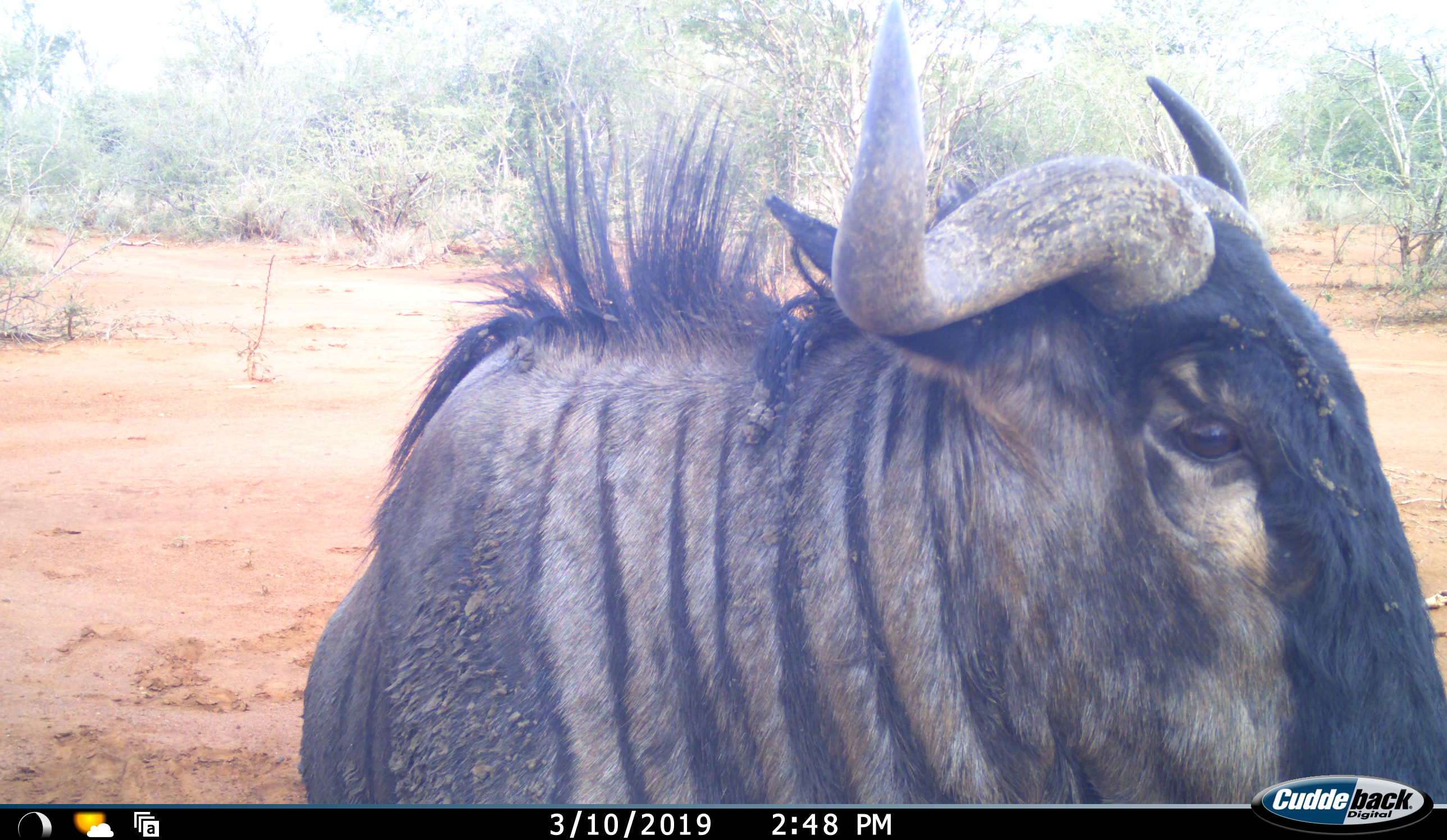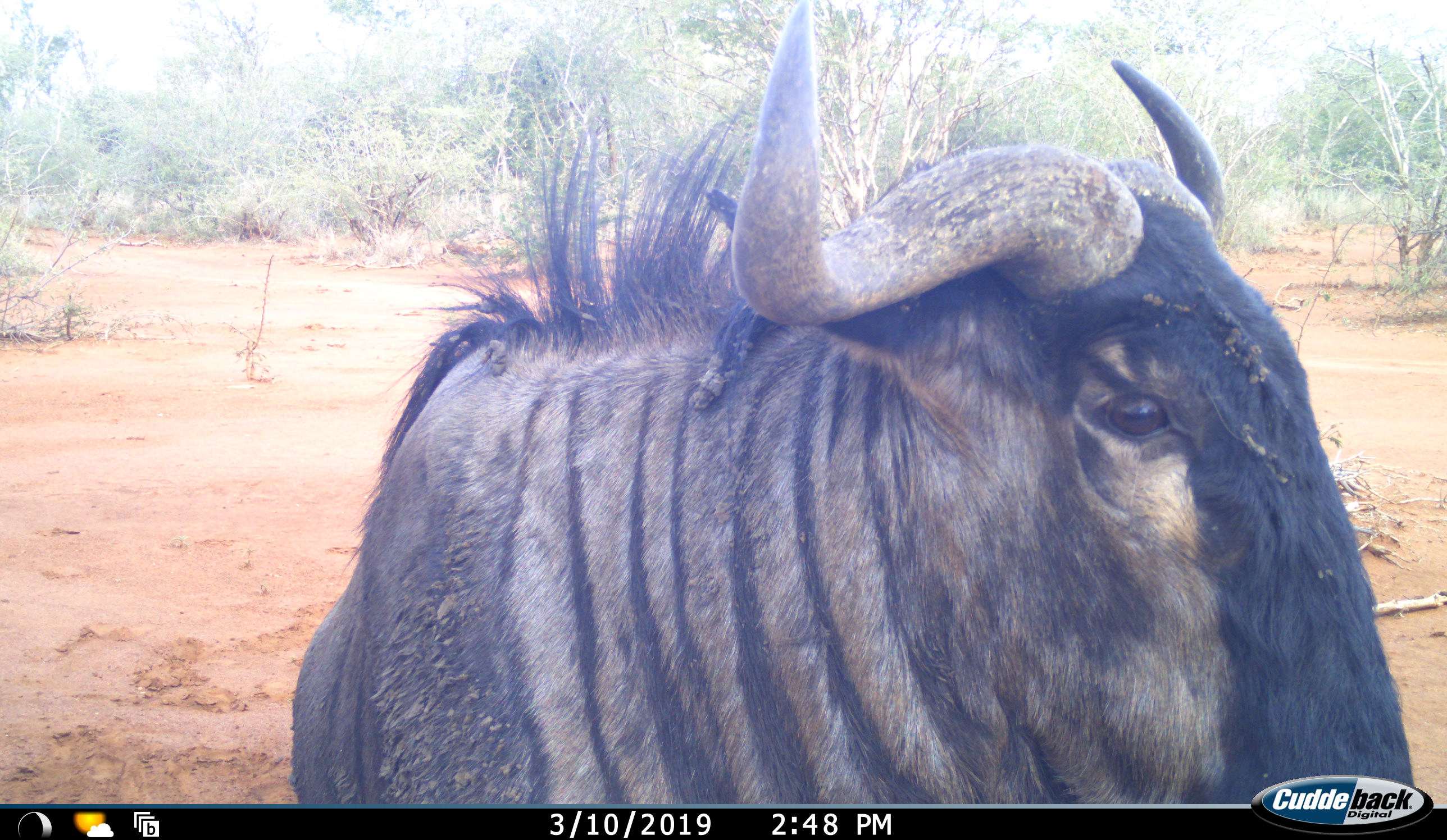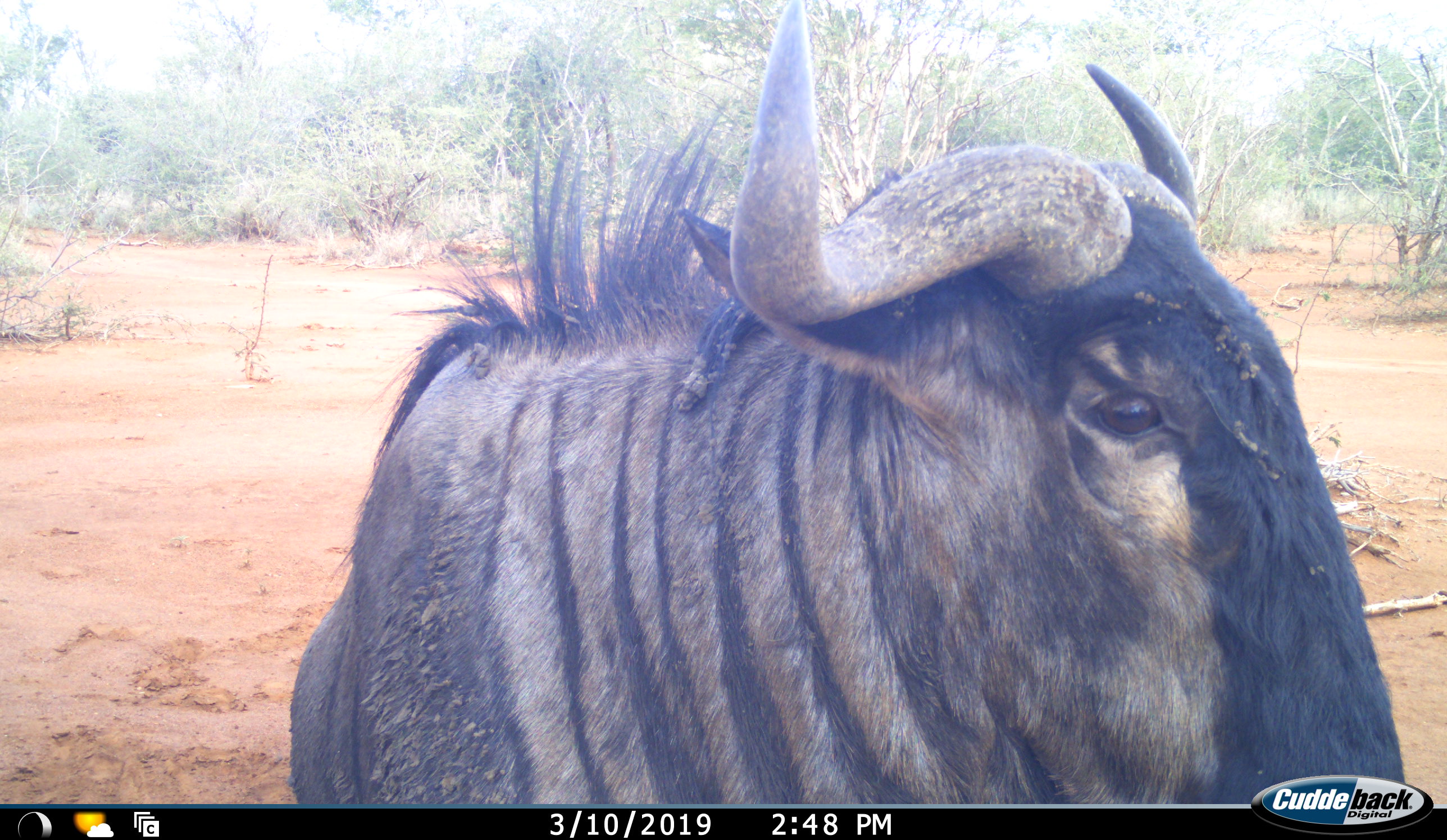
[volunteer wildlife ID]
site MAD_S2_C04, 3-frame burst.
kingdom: Animalia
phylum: Chordata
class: Mammalia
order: Artiodactyla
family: Bovidae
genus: Connochaetes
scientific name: Connochaetes taurinus taurinus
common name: blue wildebeest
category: wildebeestblue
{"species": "wildebeestblue (blue wildebeest) (Connochaetes taurinus taurinus)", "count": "1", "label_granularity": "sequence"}